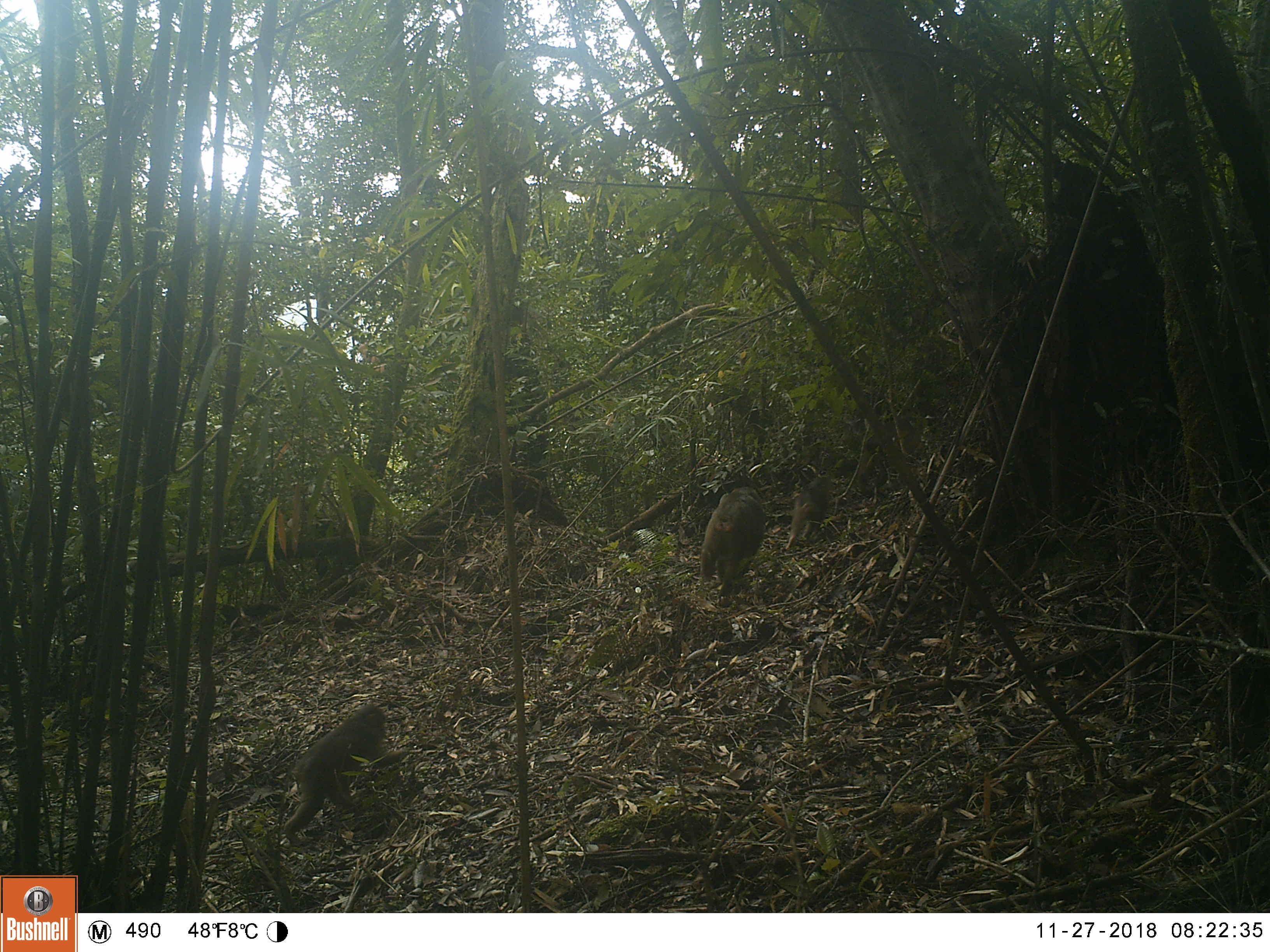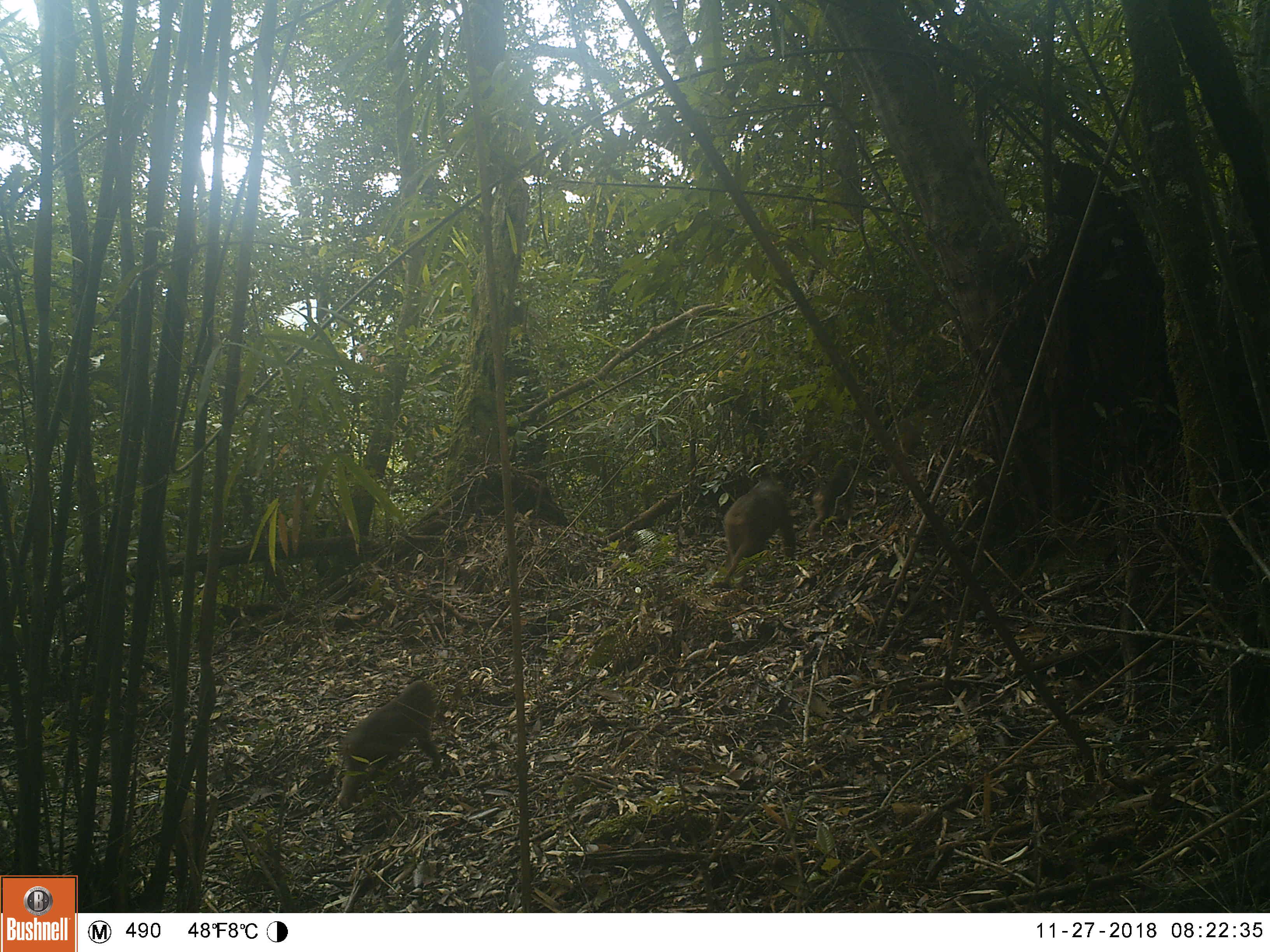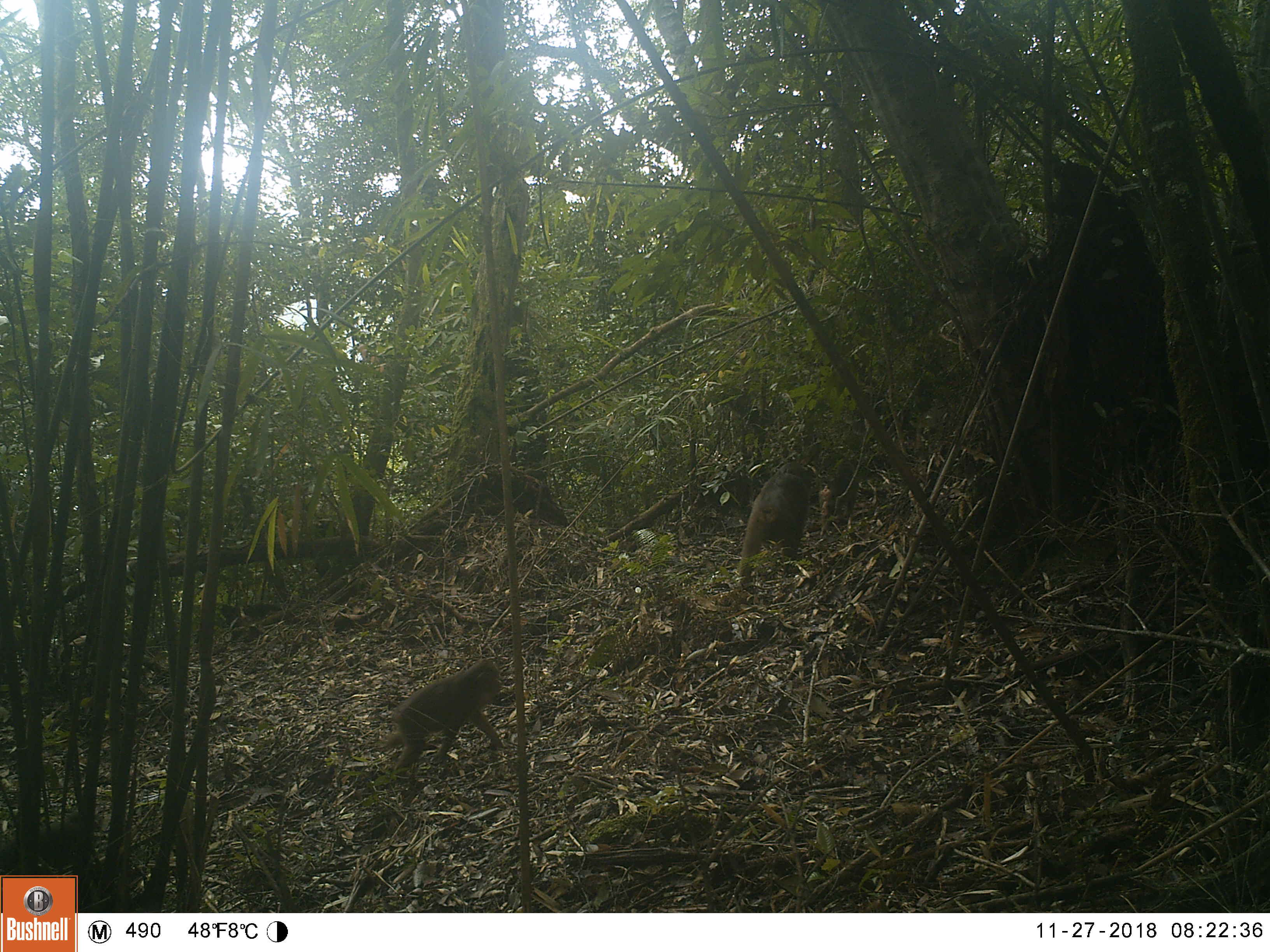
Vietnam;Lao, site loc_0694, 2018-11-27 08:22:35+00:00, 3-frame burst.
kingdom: Animalia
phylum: Chordata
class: Mammalia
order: Primates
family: Cercopithecidae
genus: Macaca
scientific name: Macaca arctoides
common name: stump-tailed macaque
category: stump tailed macaque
Stump tailed macaque (stump-tailed macaque) (Macaca arctoides). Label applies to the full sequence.